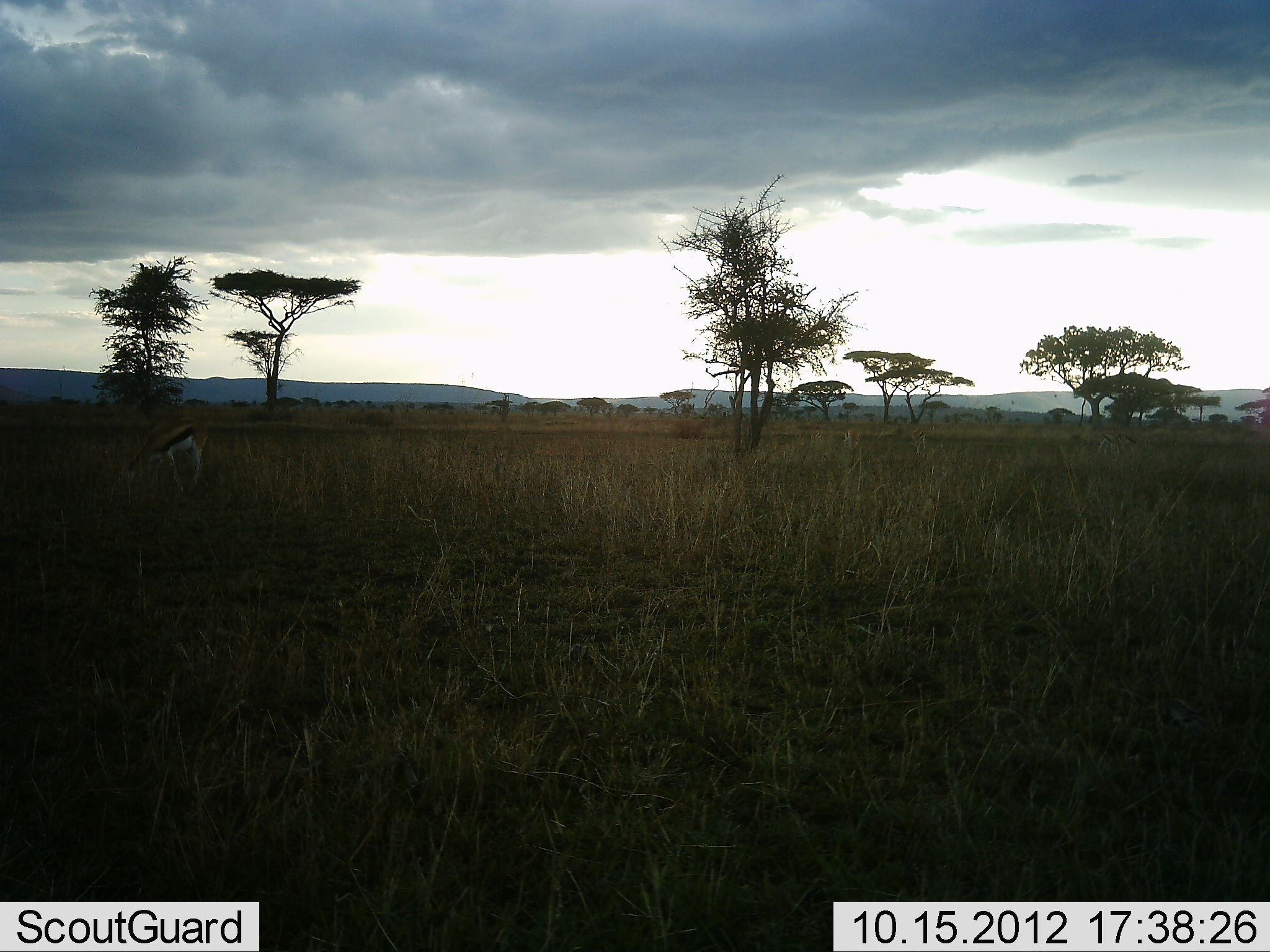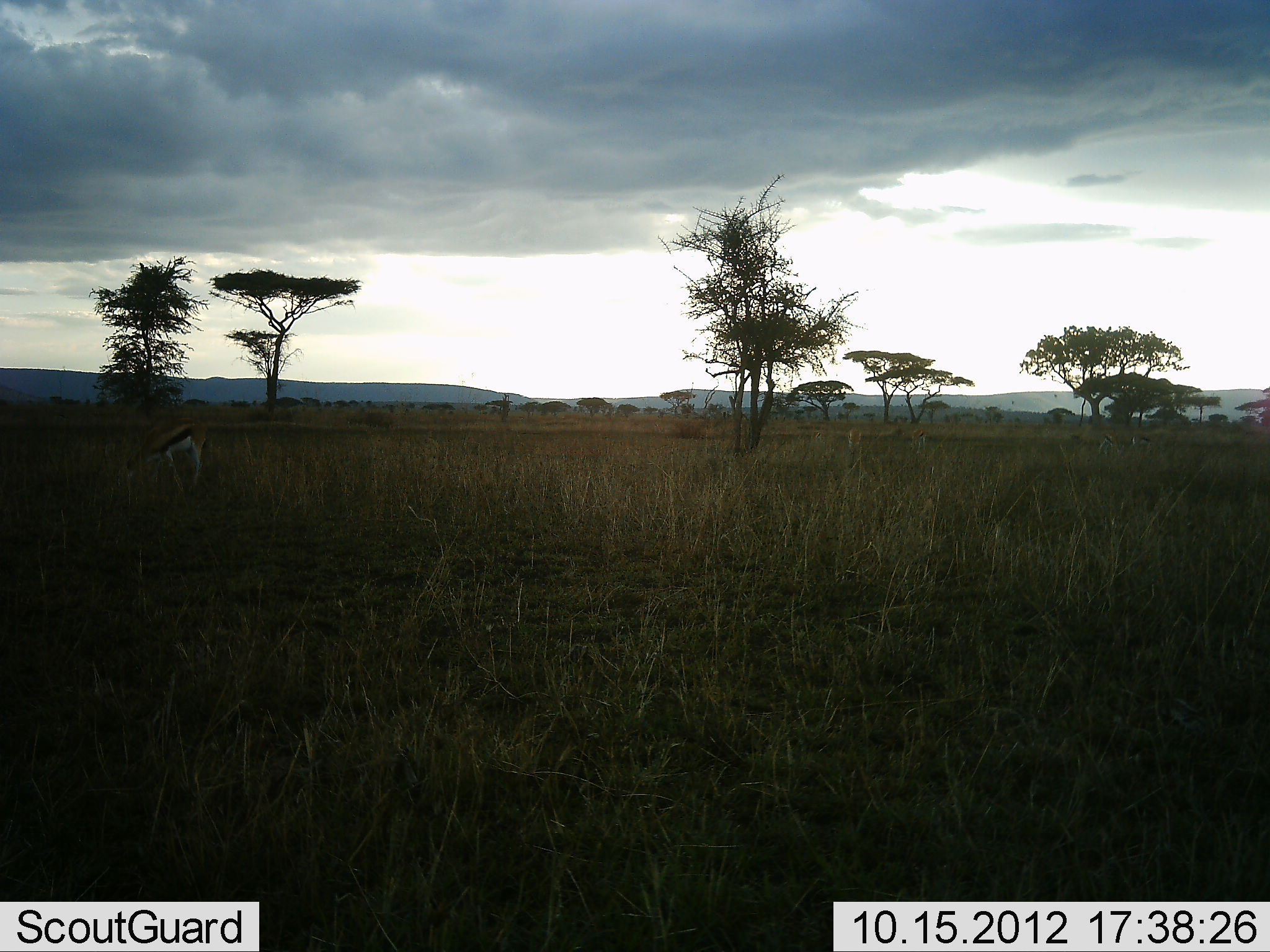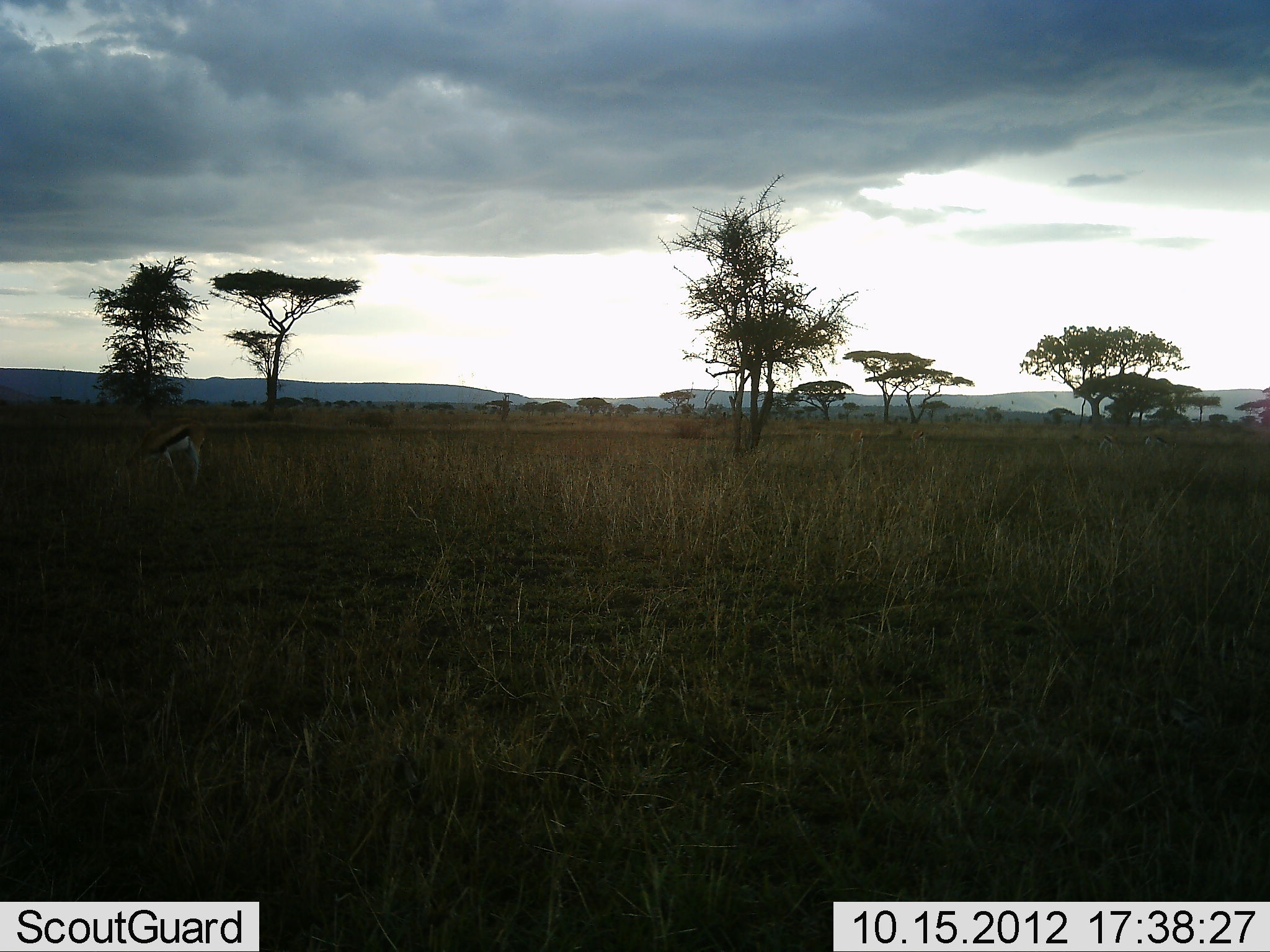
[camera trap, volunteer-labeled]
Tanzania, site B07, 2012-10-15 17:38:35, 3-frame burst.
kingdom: Animalia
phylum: Chordata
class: Mammalia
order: Artiodactyla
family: Bovidae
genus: Eudorcas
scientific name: Eudorcas thomsonii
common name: thomson's gazelle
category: gazellethomsons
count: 1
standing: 50%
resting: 0%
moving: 20%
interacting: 0%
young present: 10%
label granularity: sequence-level